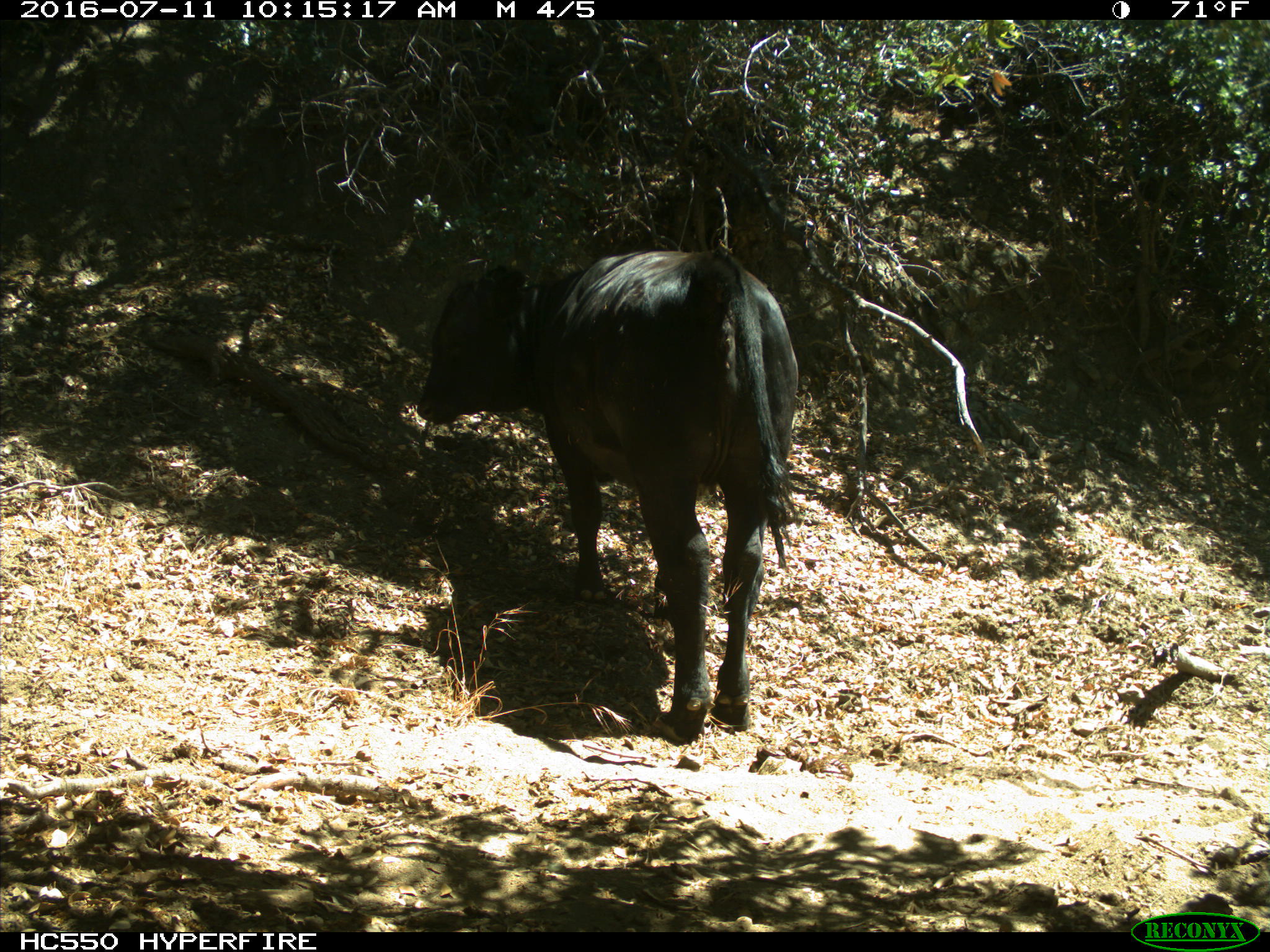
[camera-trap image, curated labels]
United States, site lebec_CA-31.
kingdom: Animalia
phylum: Chordata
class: Mammalia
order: Artiodactyla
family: Bovidae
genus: Bos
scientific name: Bos taurus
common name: domestic cow